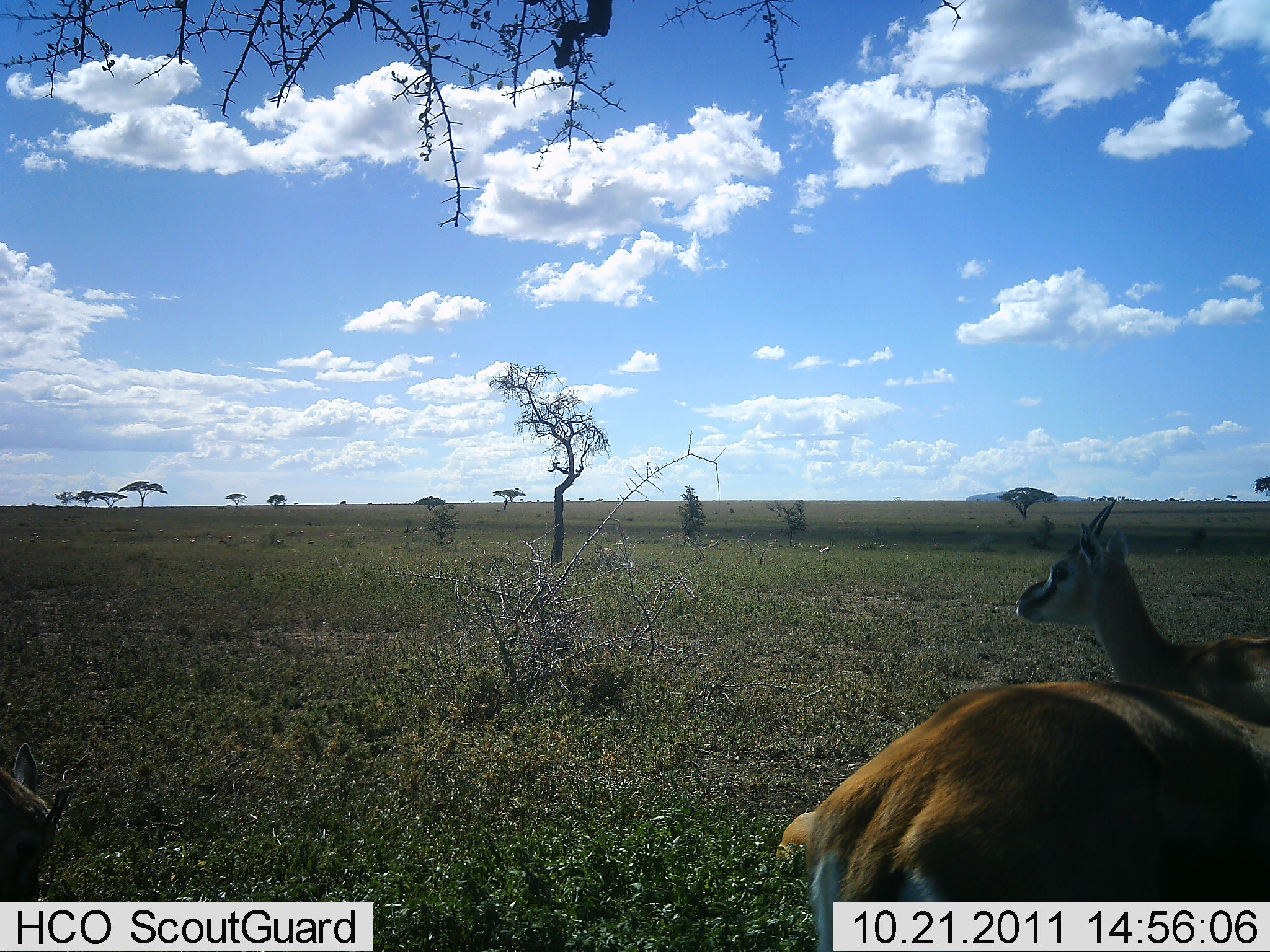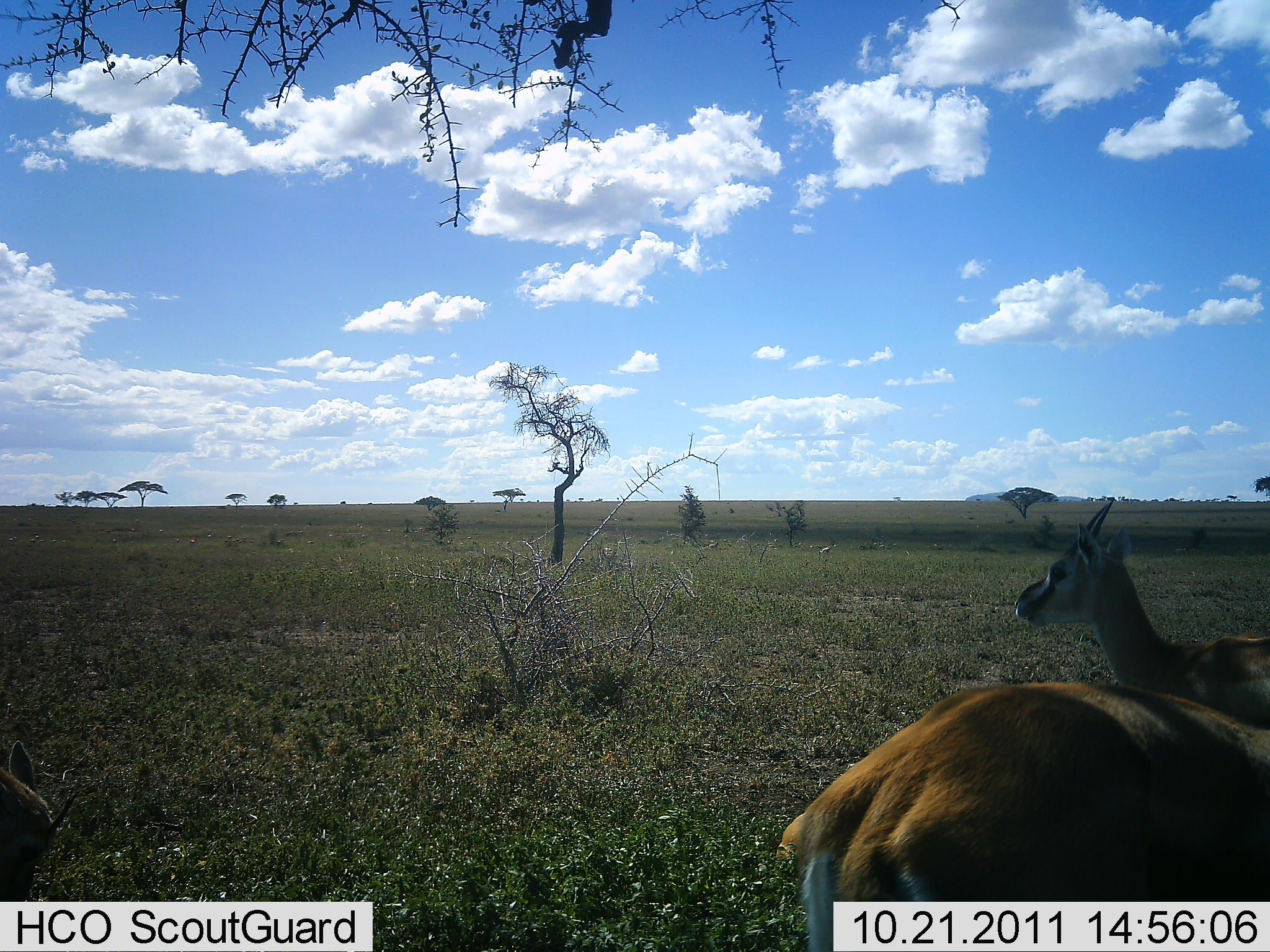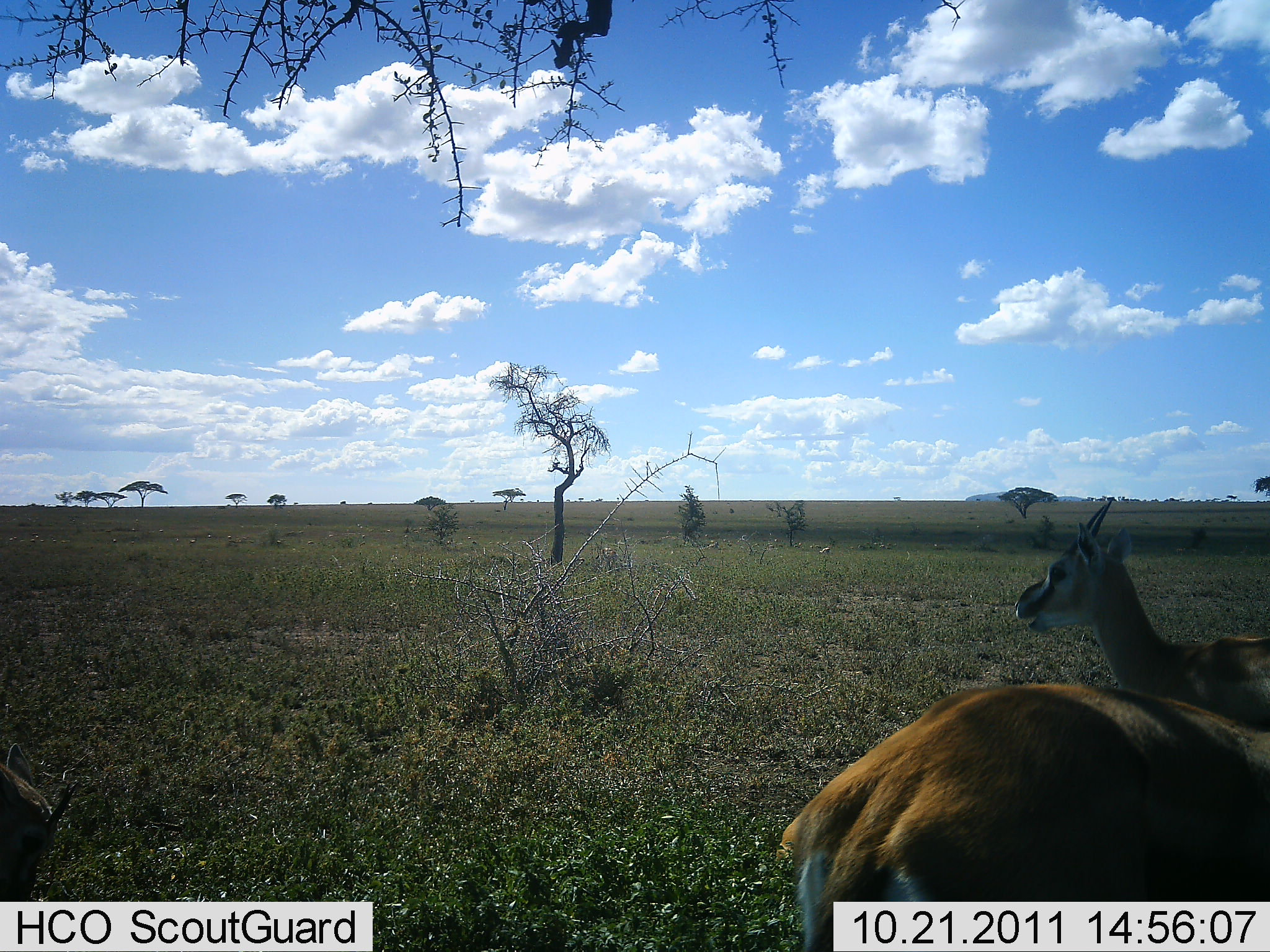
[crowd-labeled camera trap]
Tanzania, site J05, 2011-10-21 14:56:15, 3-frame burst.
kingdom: Animalia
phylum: Chordata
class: Mammalia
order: Artiodactyla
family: Bovidae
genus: Eudorcas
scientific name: Eudorcas thomsonii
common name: thomson's gazelle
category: gazellethomsons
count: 3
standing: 83%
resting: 42%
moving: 0%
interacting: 0%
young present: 8%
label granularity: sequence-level